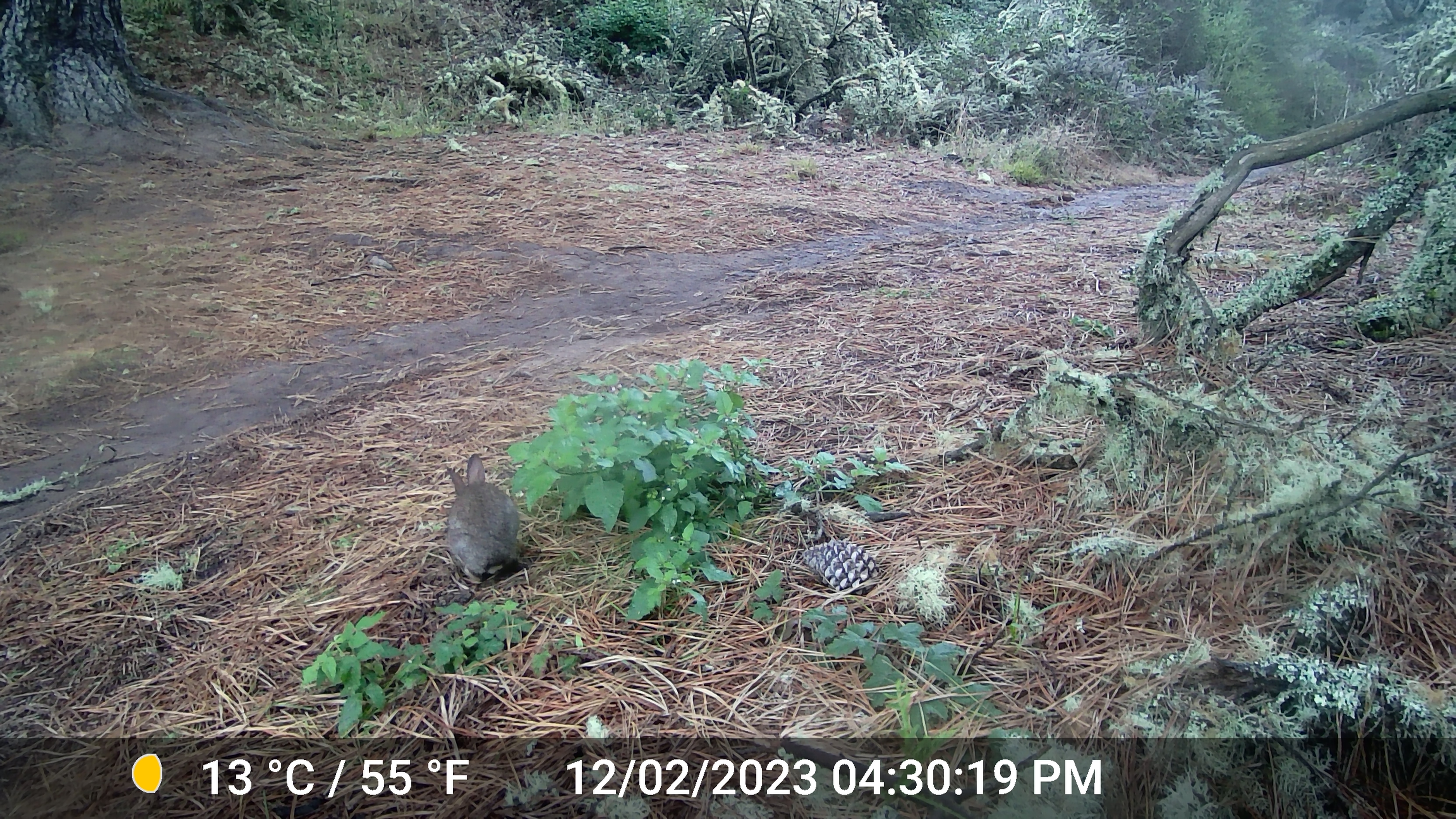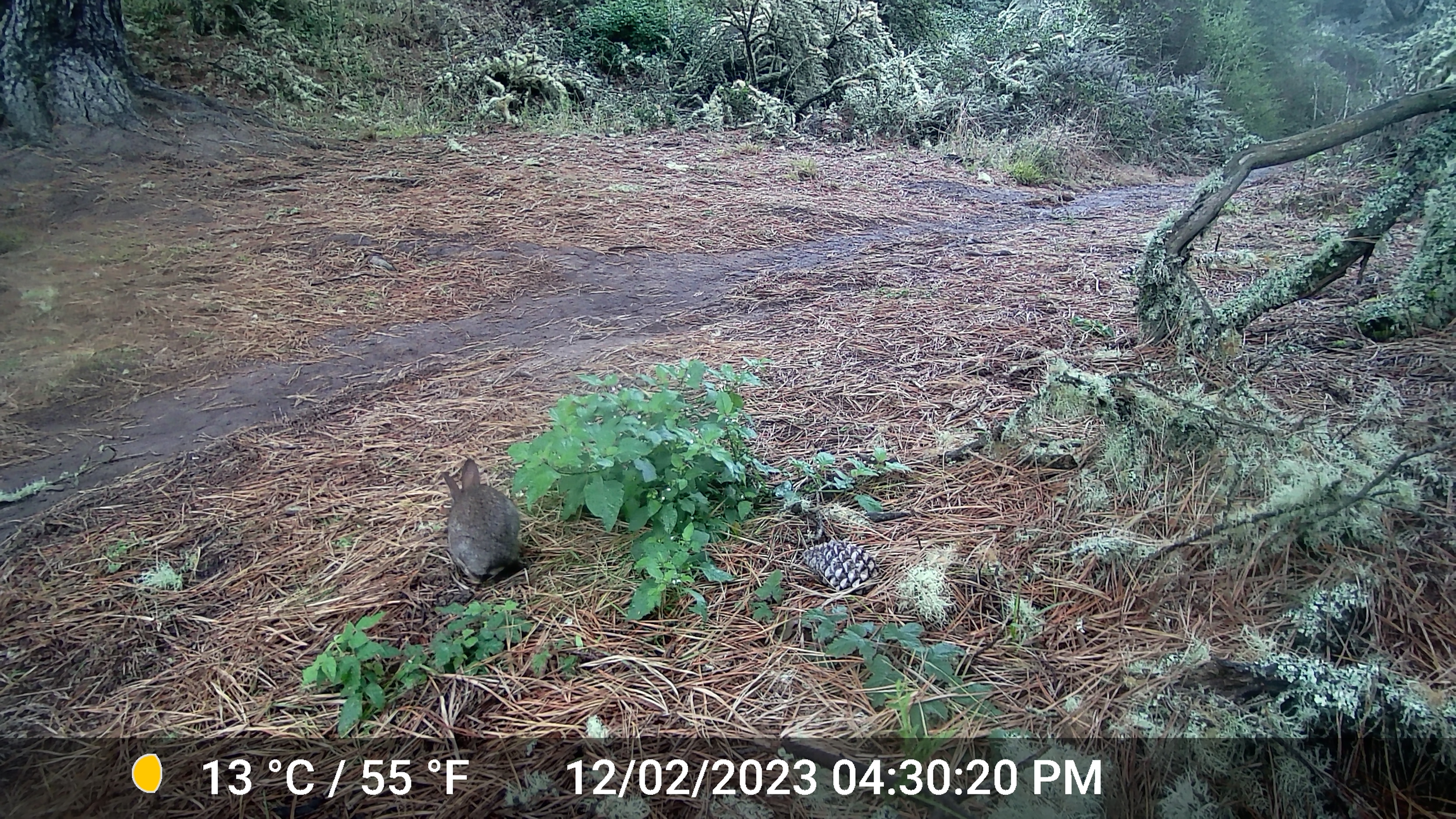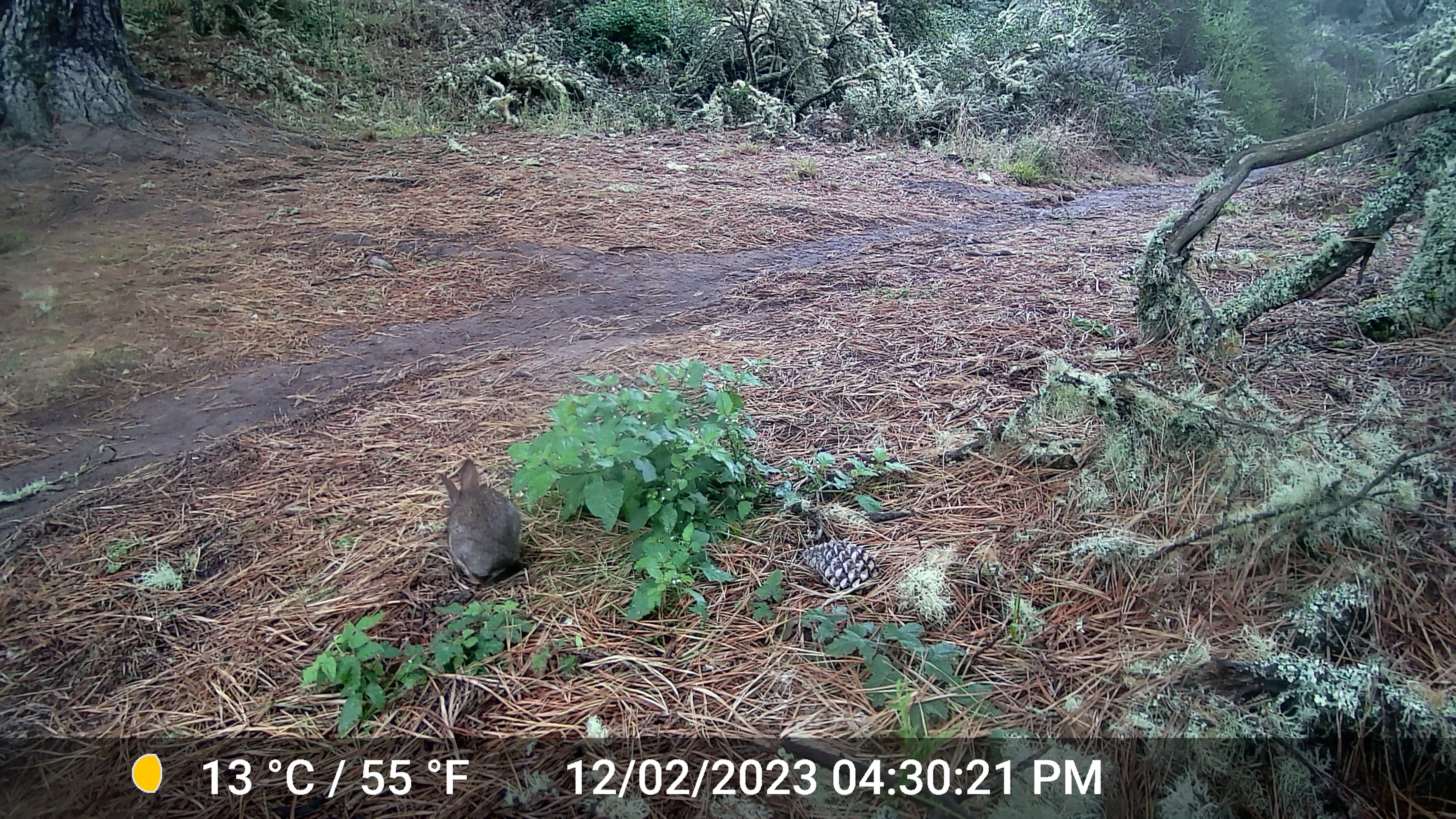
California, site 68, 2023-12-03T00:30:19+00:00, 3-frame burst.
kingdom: Animalia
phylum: Chordata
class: Mammalia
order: Lagomorpha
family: Leporidae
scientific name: Leporidae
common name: rabbit